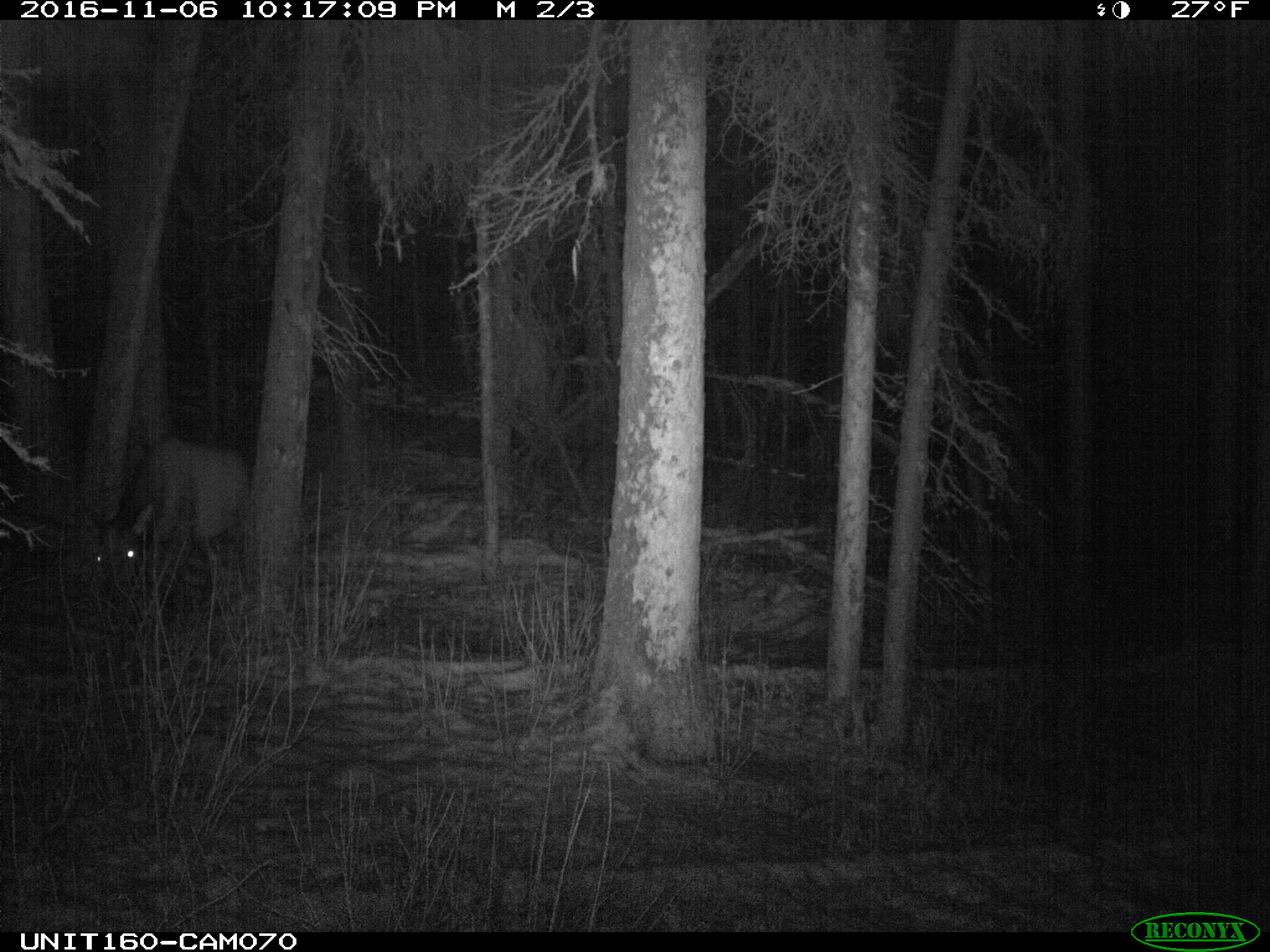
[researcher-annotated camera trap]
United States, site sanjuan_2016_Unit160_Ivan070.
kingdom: Animalia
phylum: Chordata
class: Mammalia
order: Artiodactyla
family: Cervidae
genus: Cervus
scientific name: Cervus elaphus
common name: red deer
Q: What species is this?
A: Cervus elaphus (red deer).